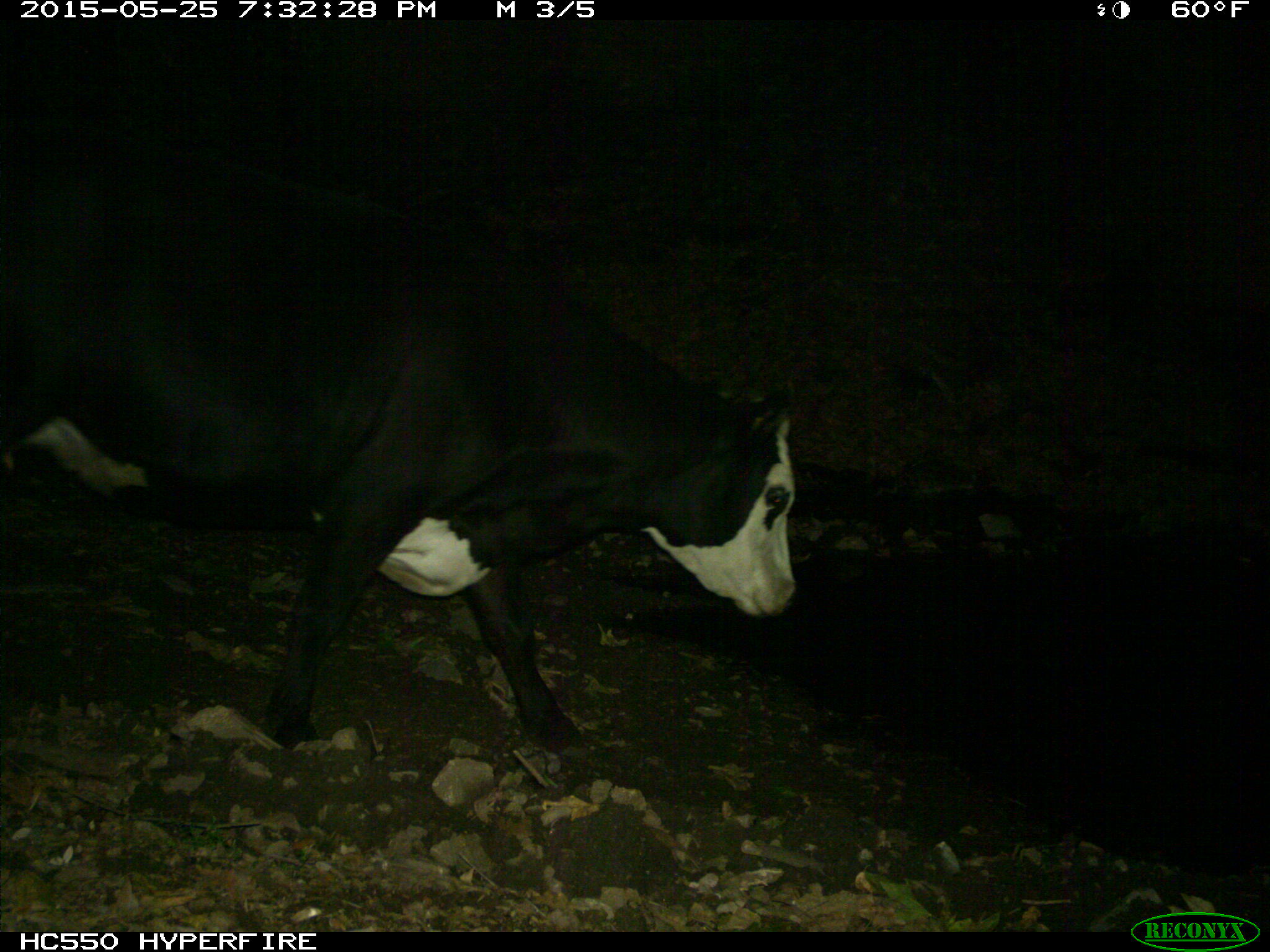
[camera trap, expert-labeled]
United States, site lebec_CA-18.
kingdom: Animalia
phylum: Chordata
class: Mammalia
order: Artiodactyla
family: Bovidae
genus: Bos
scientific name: Bos taurus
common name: domestic cow